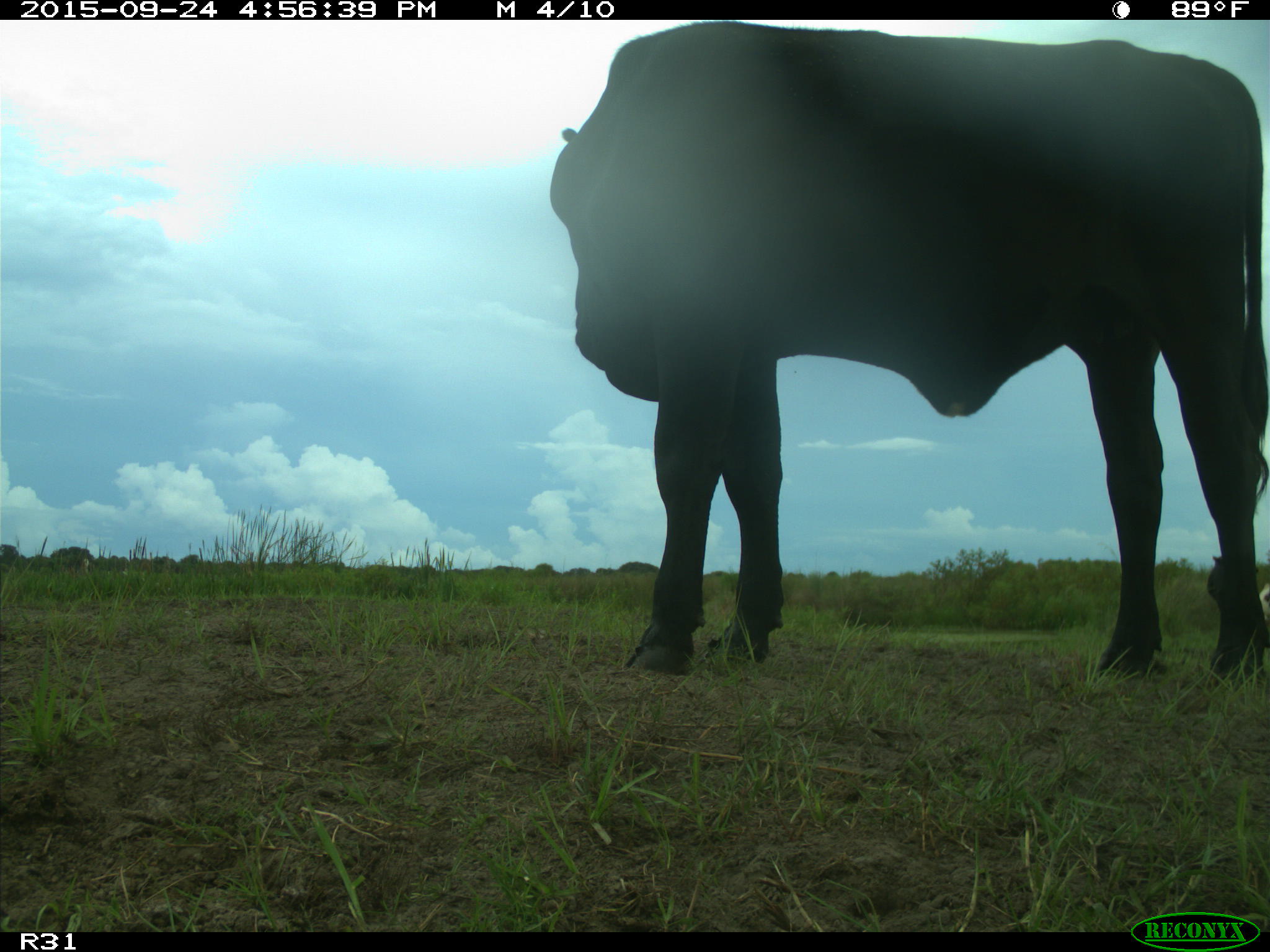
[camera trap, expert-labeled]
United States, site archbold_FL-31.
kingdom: Animalia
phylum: Chordata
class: Mammalia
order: Artiodactyla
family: Bovidae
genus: Bos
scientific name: Bos taurus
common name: domestic cow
Bos taurus (domestic cow).